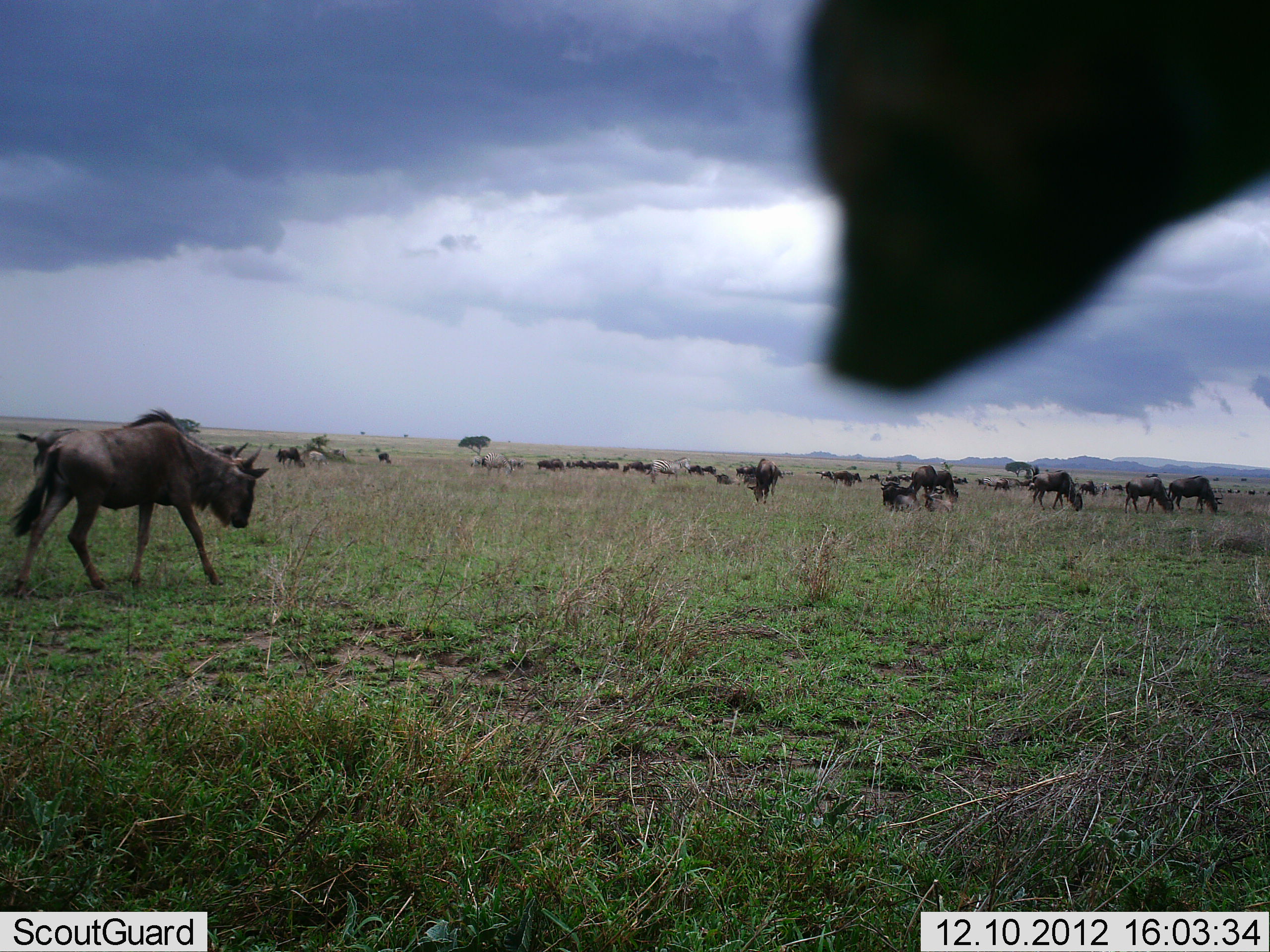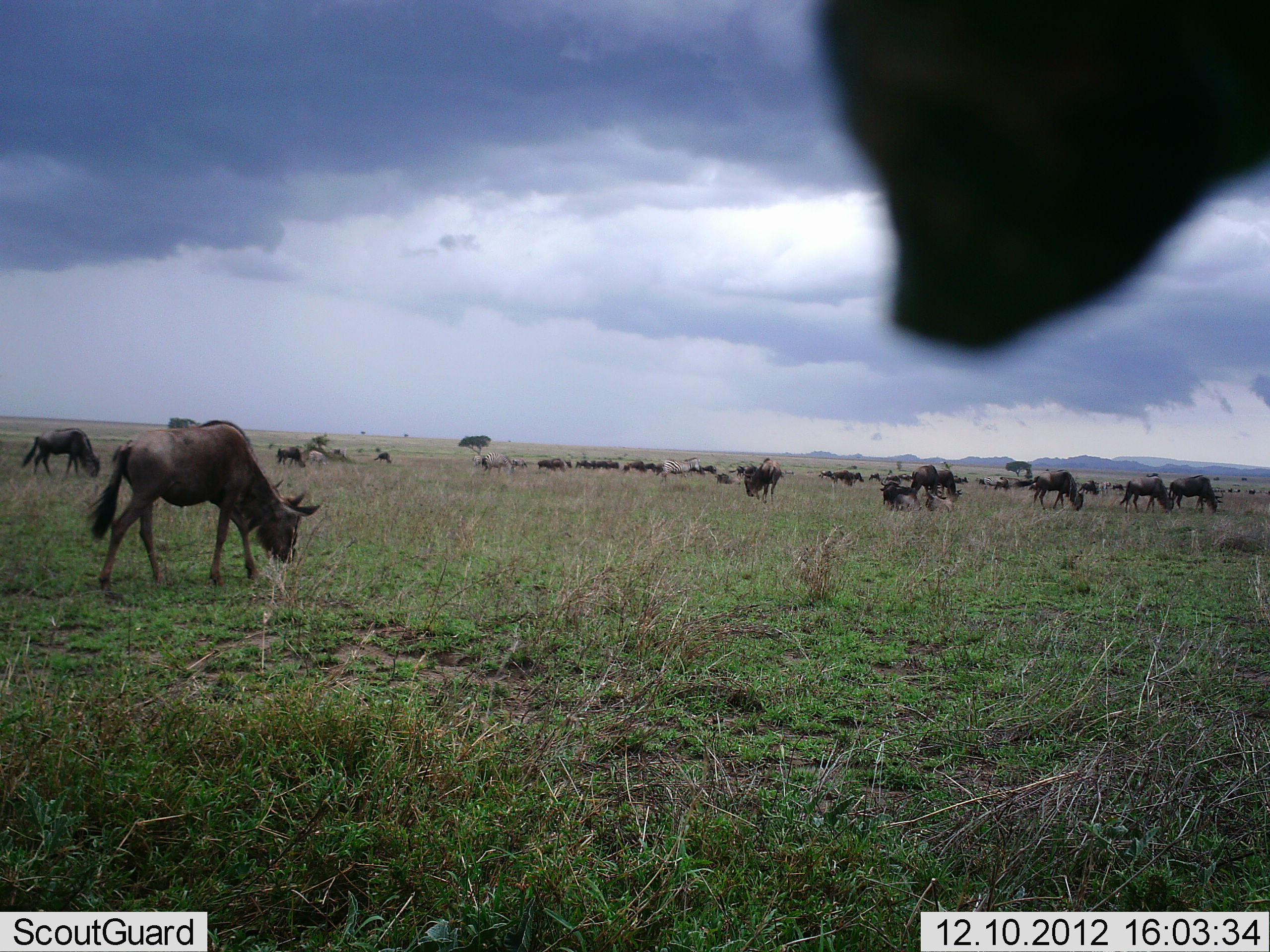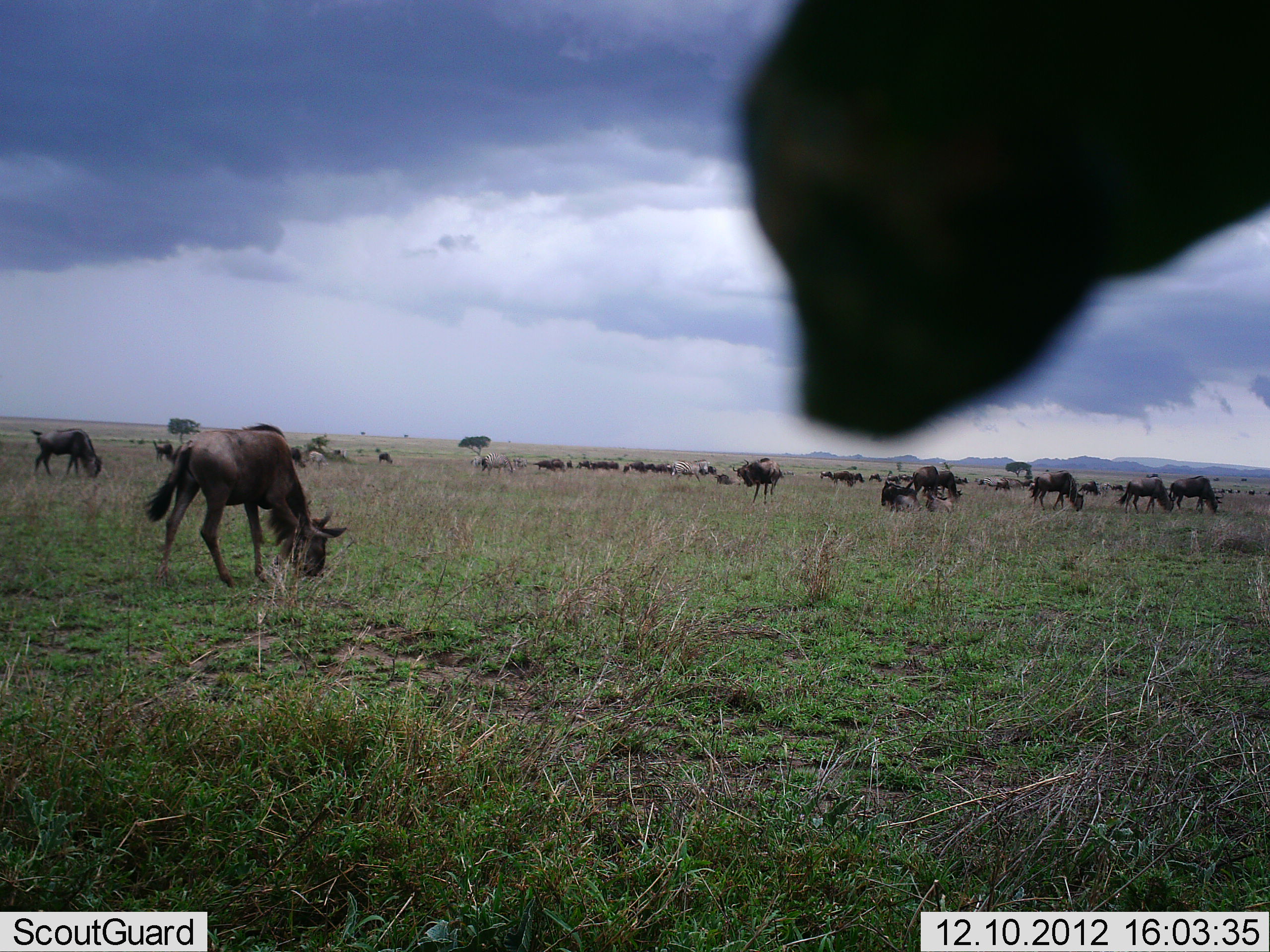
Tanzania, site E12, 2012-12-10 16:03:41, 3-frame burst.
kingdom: Animalia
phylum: Chordata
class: Mammalia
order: Artiodactyla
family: Bovidae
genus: Connochaetes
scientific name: Connochaetes taurinus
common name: blue wildebeest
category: wildebeest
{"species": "wildebeest (blue wildebeest) (Connochaetes taurinus)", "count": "11-50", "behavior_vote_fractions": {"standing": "38%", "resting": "6%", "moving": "38%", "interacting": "6%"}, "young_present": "0%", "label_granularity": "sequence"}